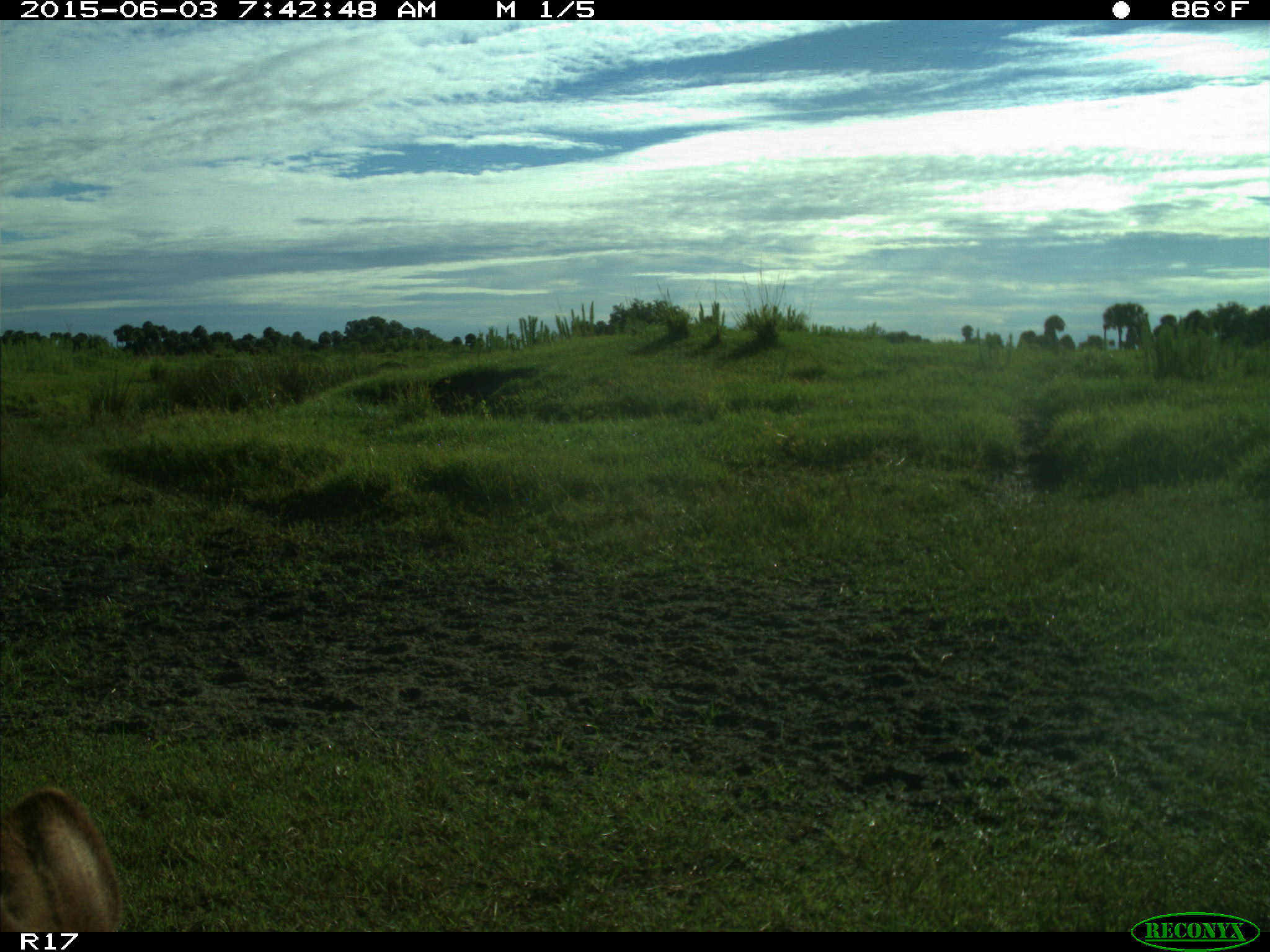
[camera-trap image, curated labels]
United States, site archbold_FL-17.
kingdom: Animalia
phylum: Chordata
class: Mammalia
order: Artiodactyla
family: Bovidae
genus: Bos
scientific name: Bos taurus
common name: domestic cow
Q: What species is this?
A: Bos taurus (domestic cow).